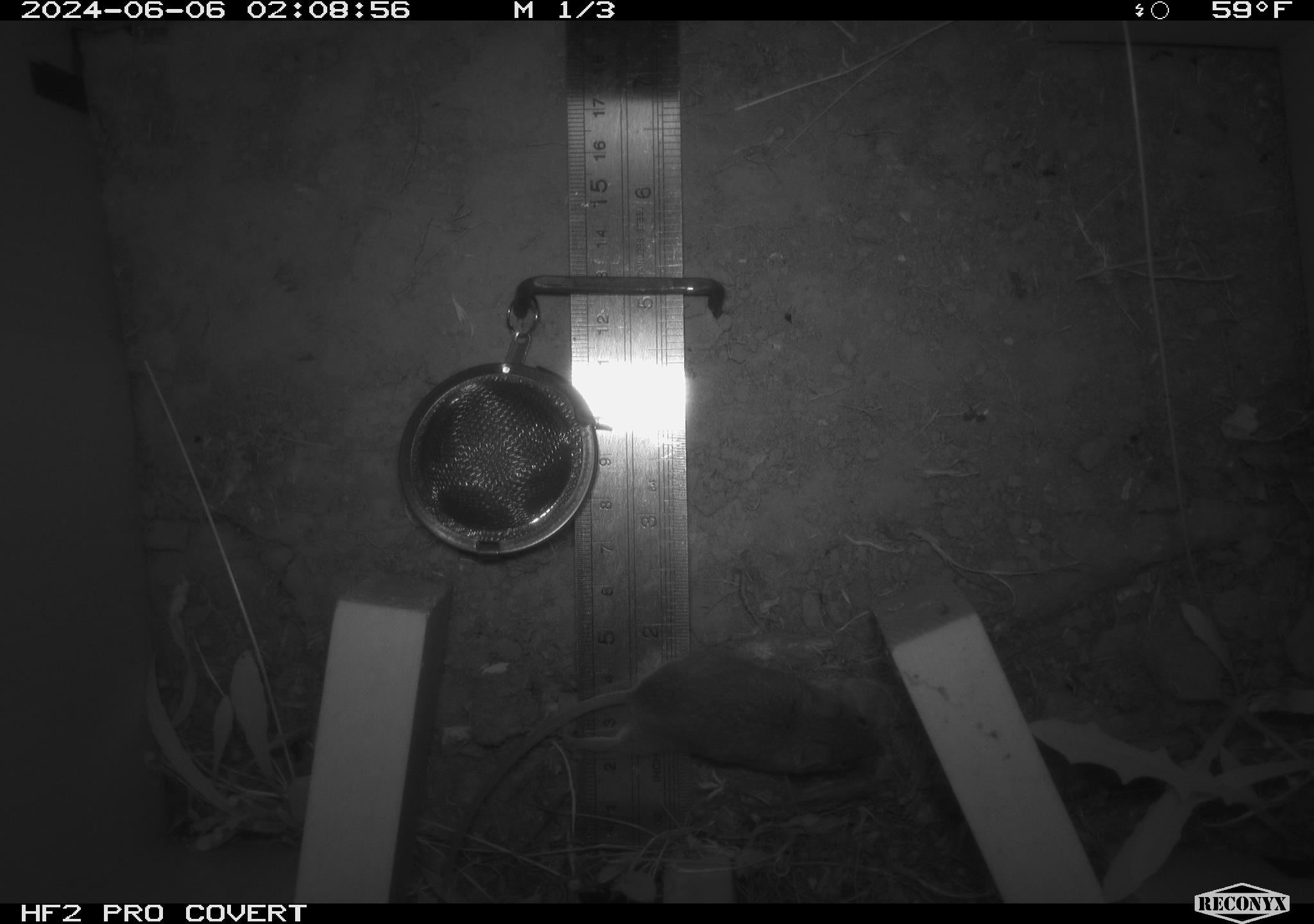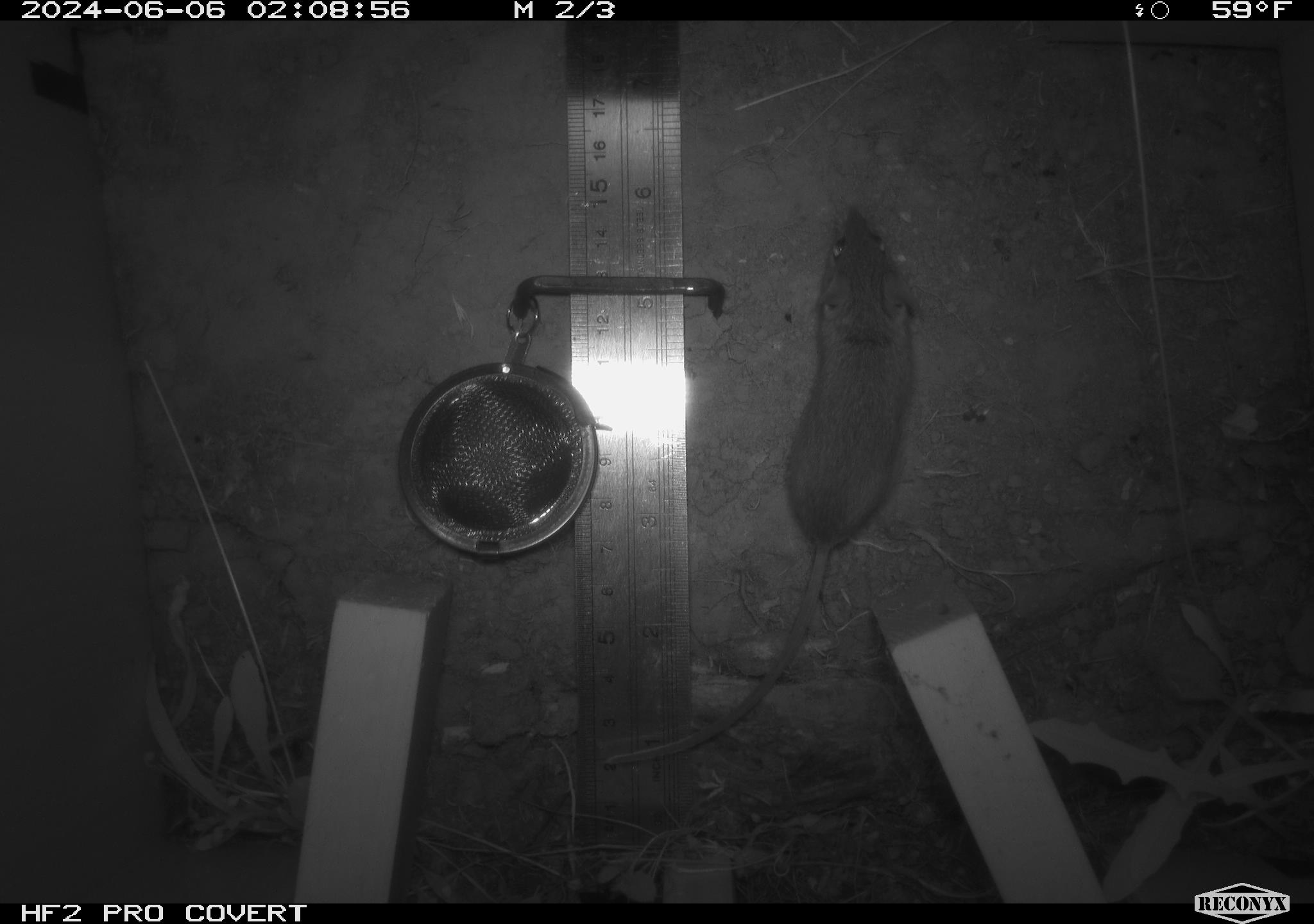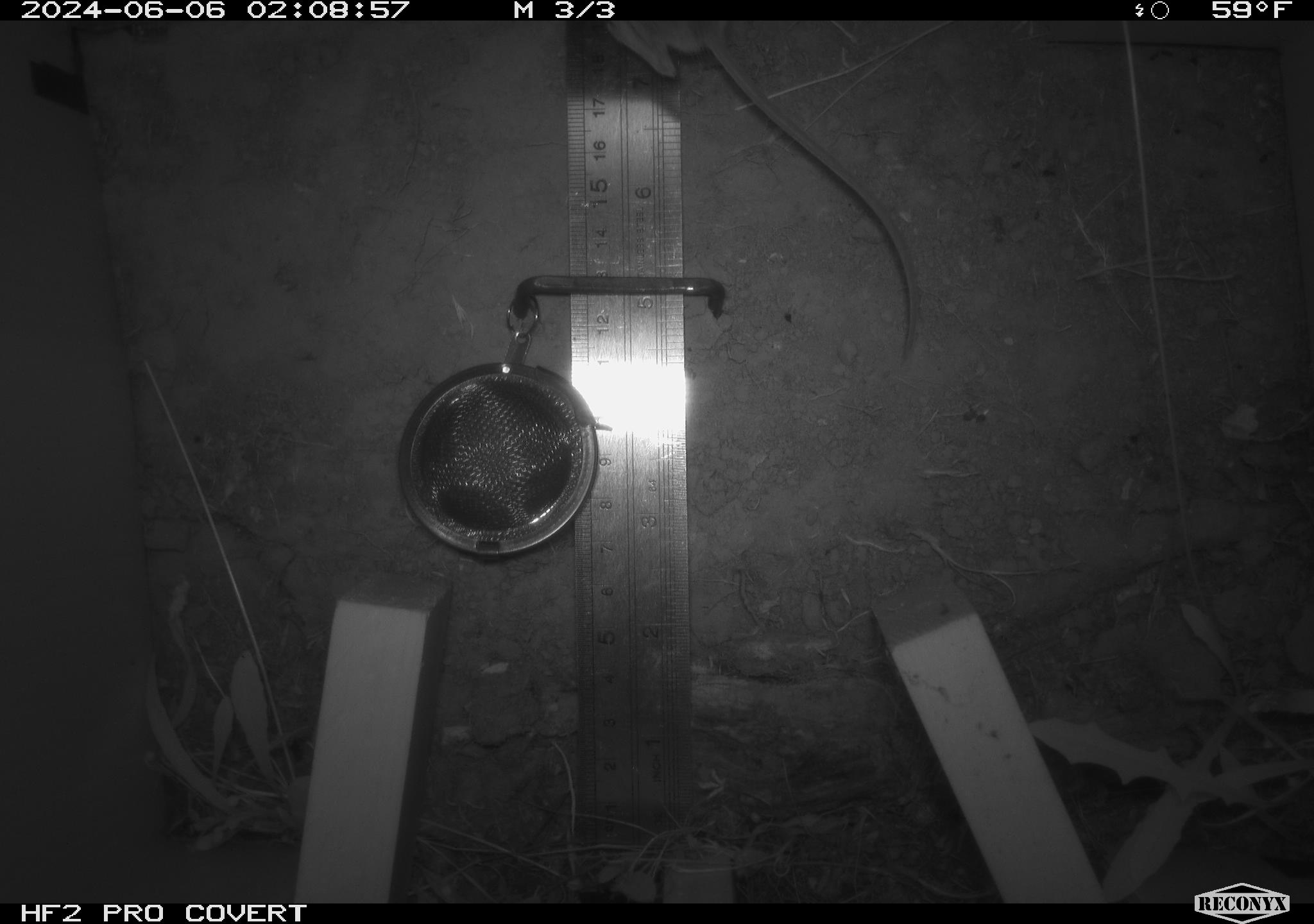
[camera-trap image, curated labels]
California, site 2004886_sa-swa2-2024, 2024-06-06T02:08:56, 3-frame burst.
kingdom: Animalia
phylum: Chordata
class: Mammalia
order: Rodentia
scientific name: Rodentia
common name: mouse species